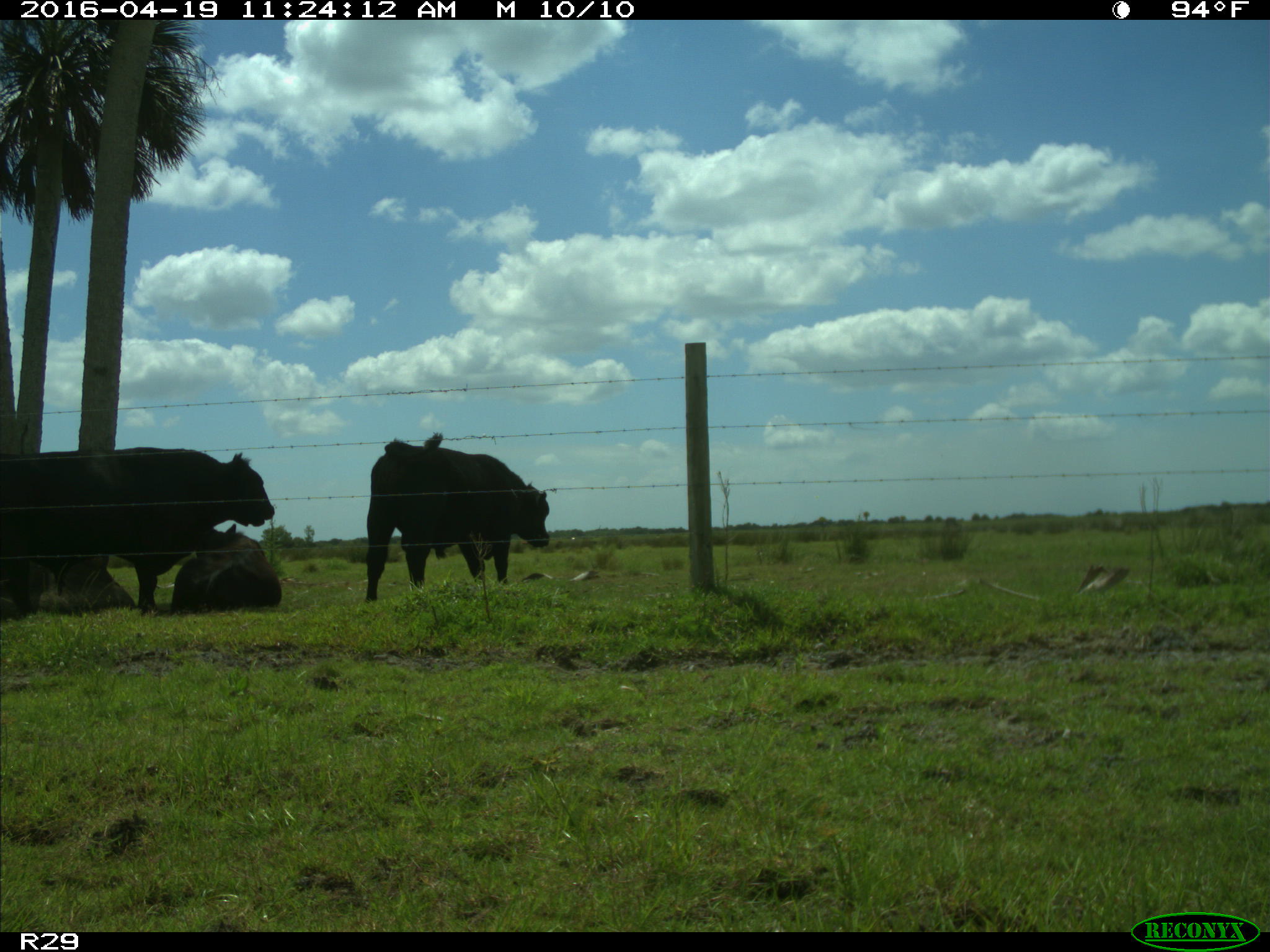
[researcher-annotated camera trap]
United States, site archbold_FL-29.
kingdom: Animalia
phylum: Chordata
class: Mammalia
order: Artiodactyla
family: Bovidae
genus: Bos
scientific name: Bos taurus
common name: domestic cow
Bos taurus (domestic cow).